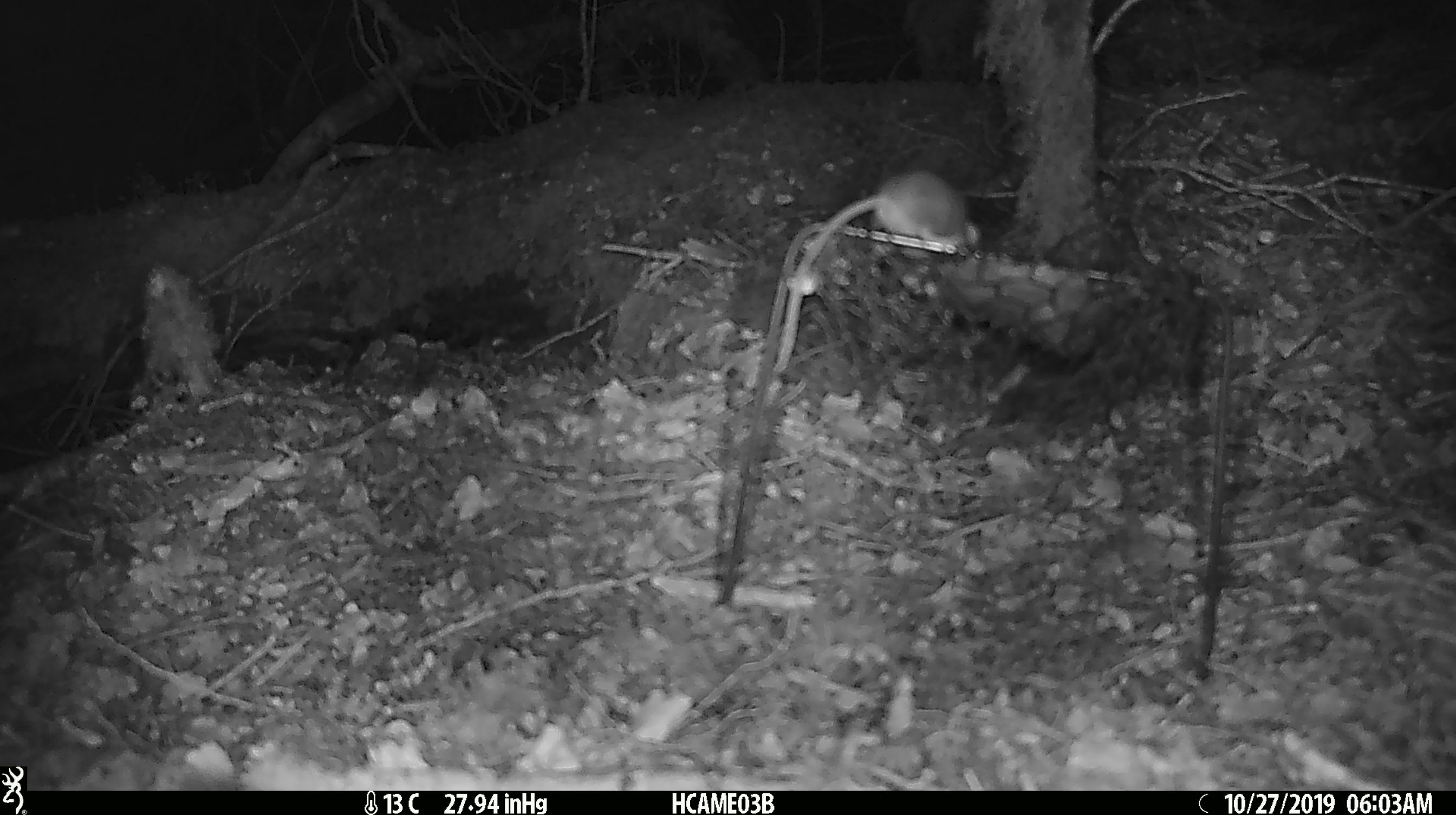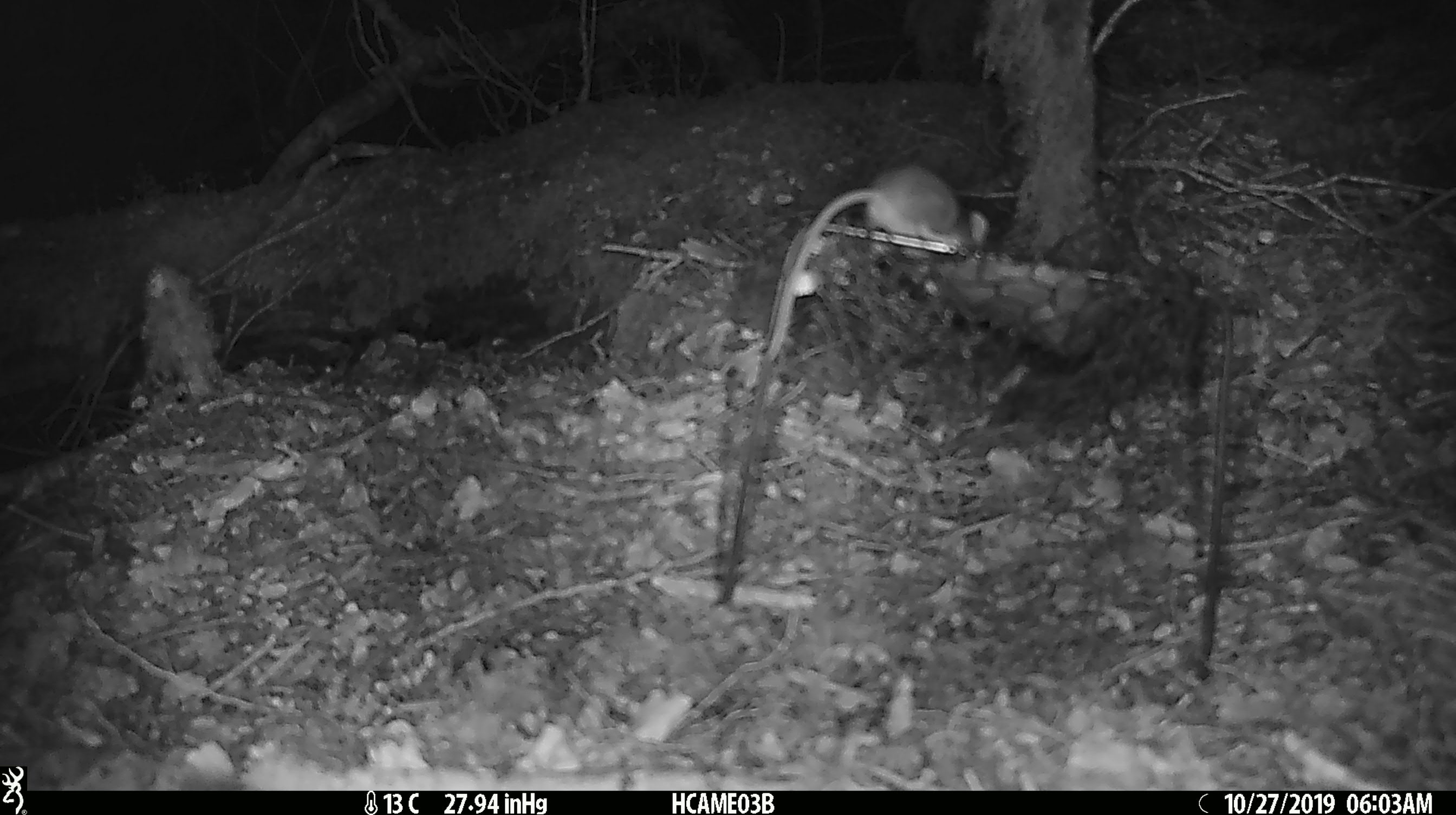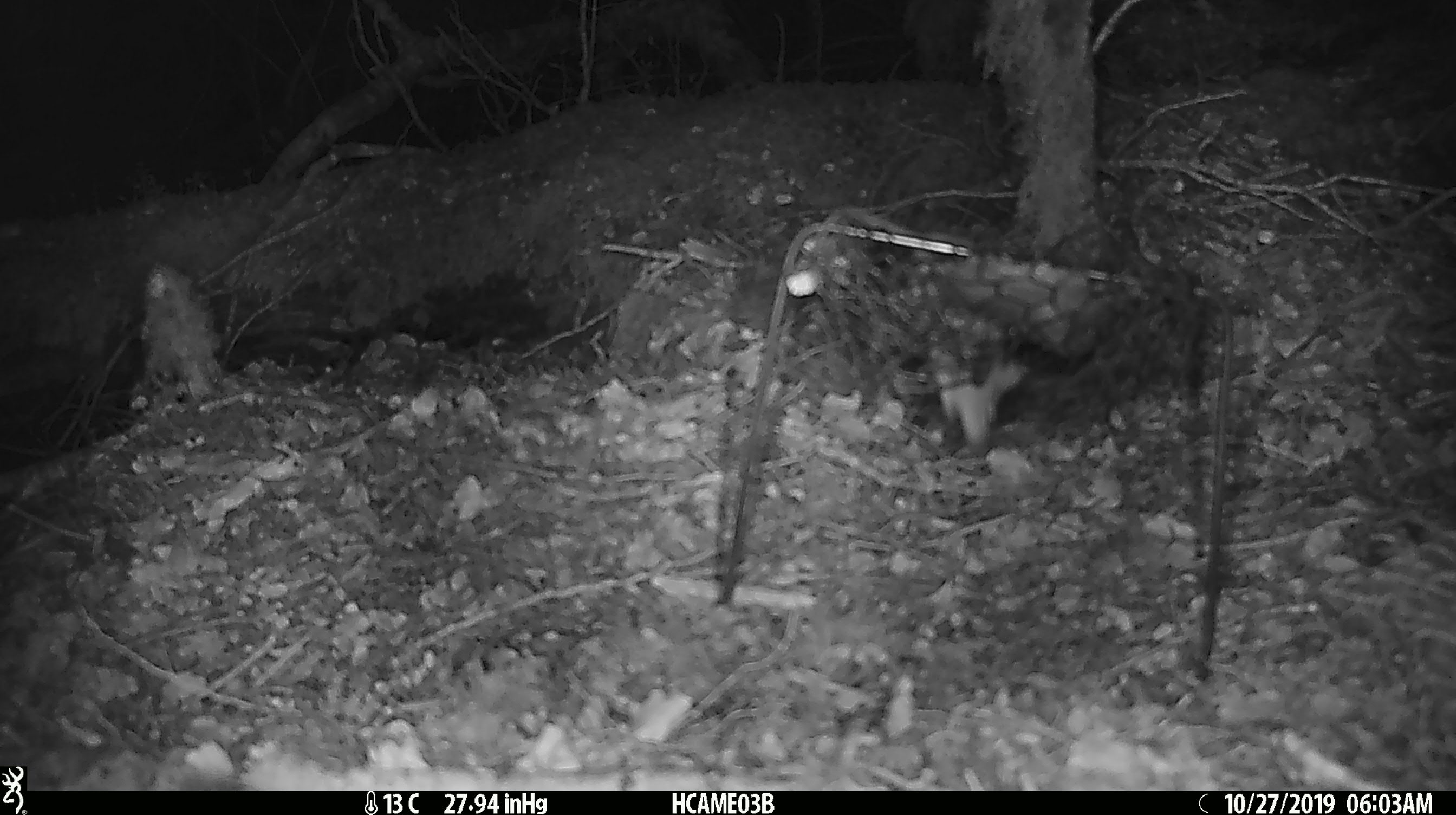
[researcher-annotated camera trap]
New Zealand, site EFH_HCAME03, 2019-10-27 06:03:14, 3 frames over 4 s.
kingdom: Animalia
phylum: Chordata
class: Mammalia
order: Rodentia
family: Muridae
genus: Mus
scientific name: Mus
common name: mouse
Mouse (Mus).